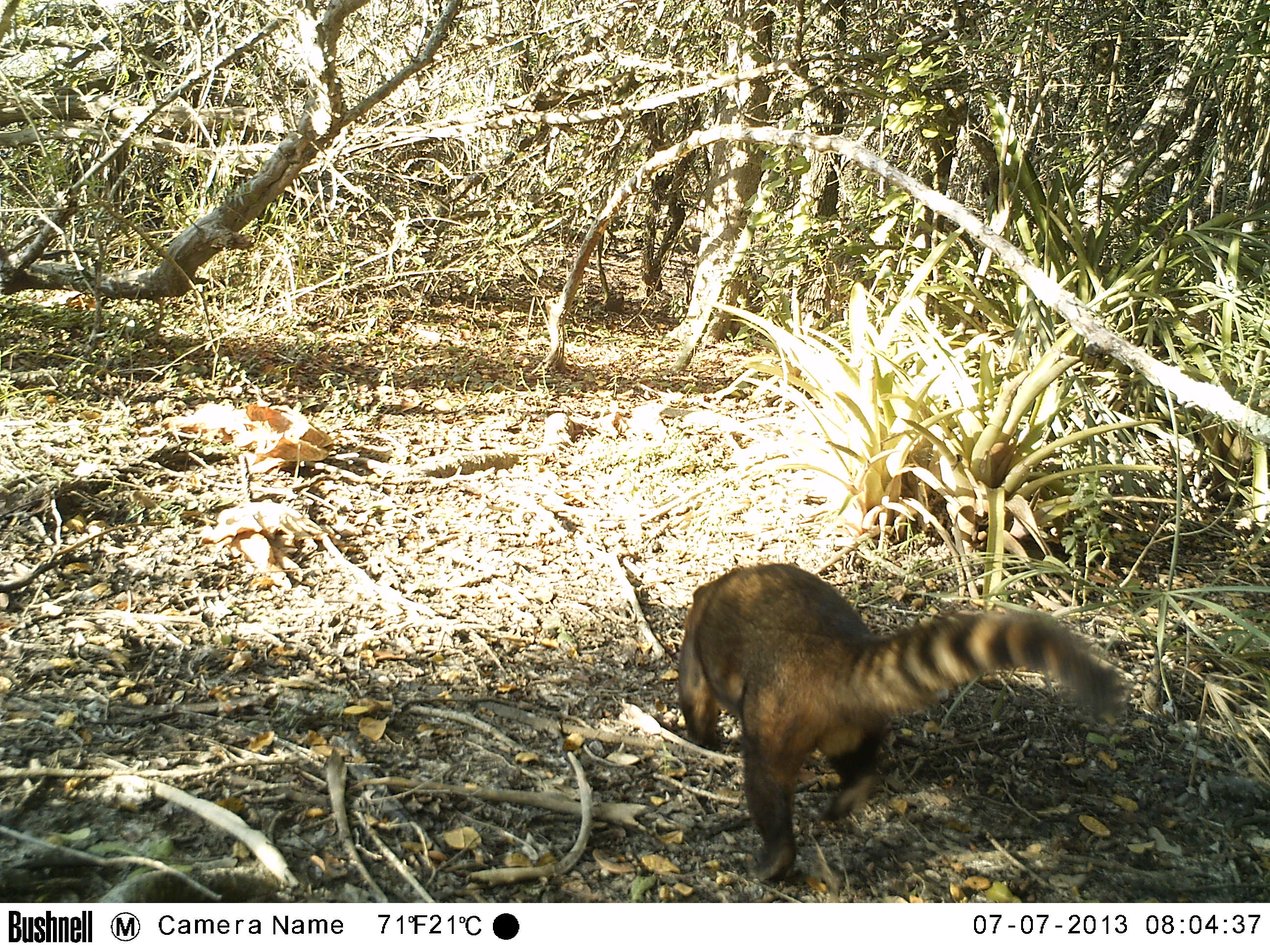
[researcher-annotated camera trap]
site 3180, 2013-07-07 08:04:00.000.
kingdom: Animalia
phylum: Chordata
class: Mammalia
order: Carnivora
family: Procyonidae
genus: Nasua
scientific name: Nasua nasua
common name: south american coati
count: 1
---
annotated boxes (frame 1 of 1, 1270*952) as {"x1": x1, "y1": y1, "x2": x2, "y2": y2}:
nasua nasua: {"x1": 681, "y1": 564, "x2": 1127, "y2": 882}